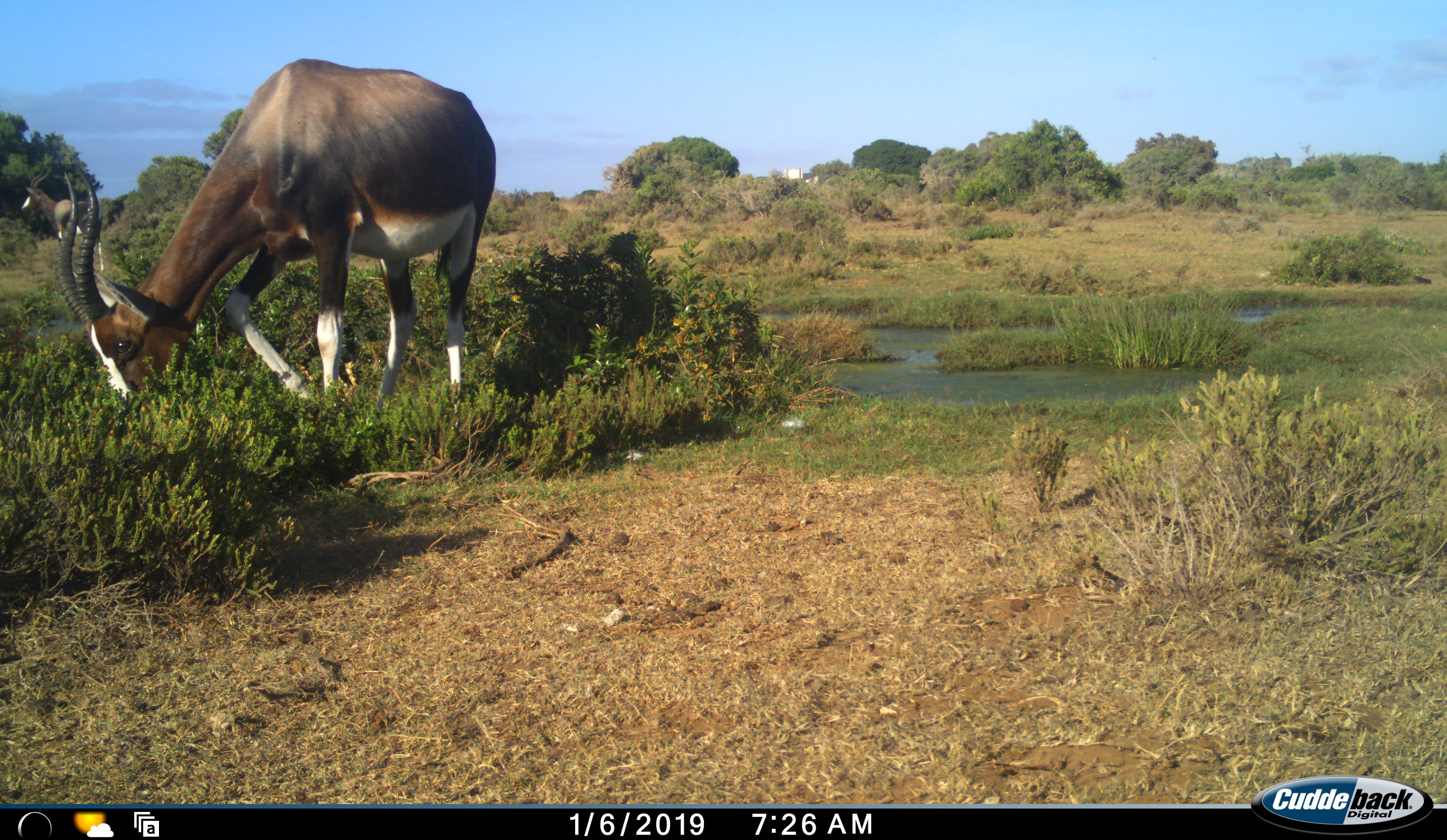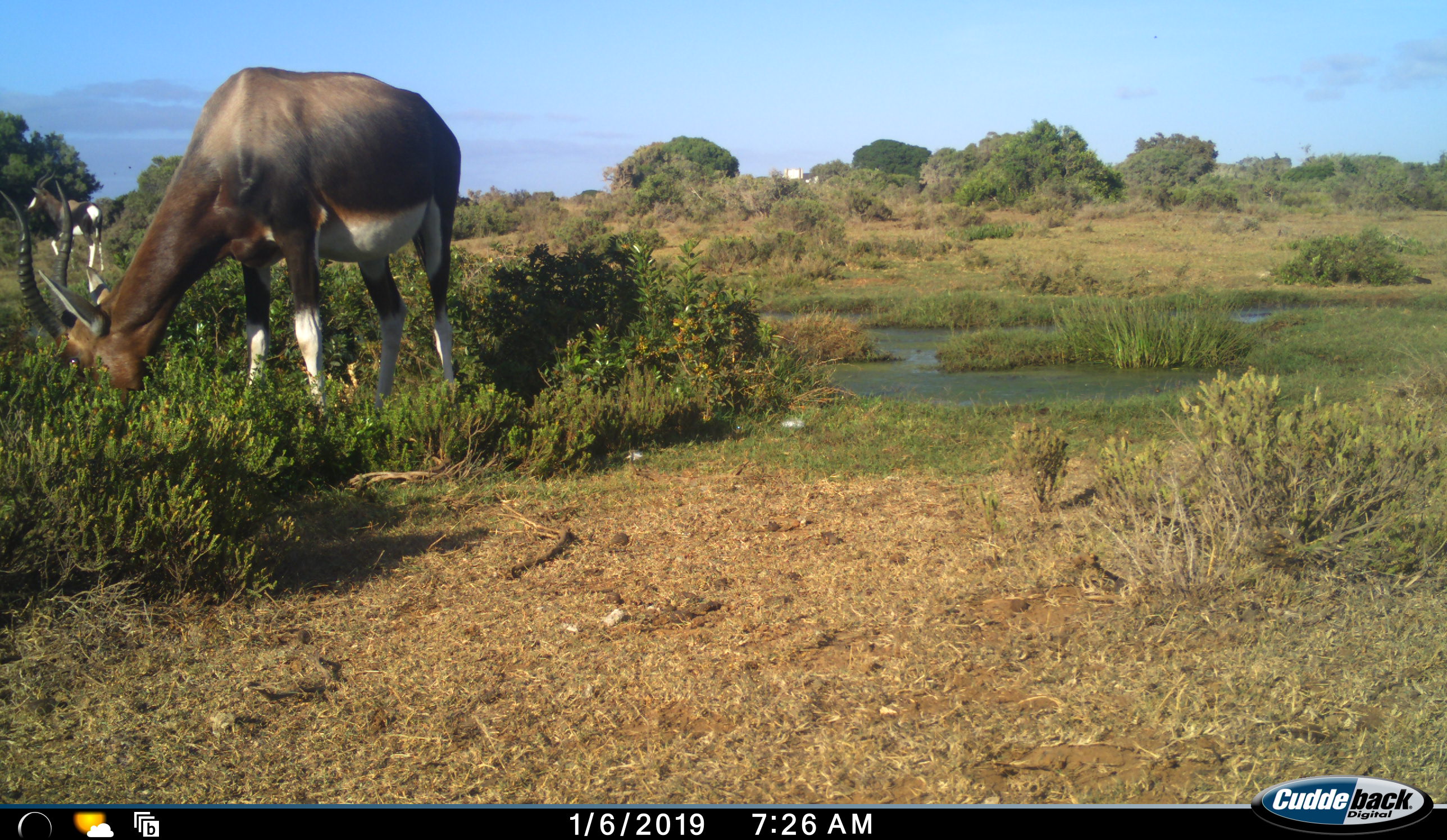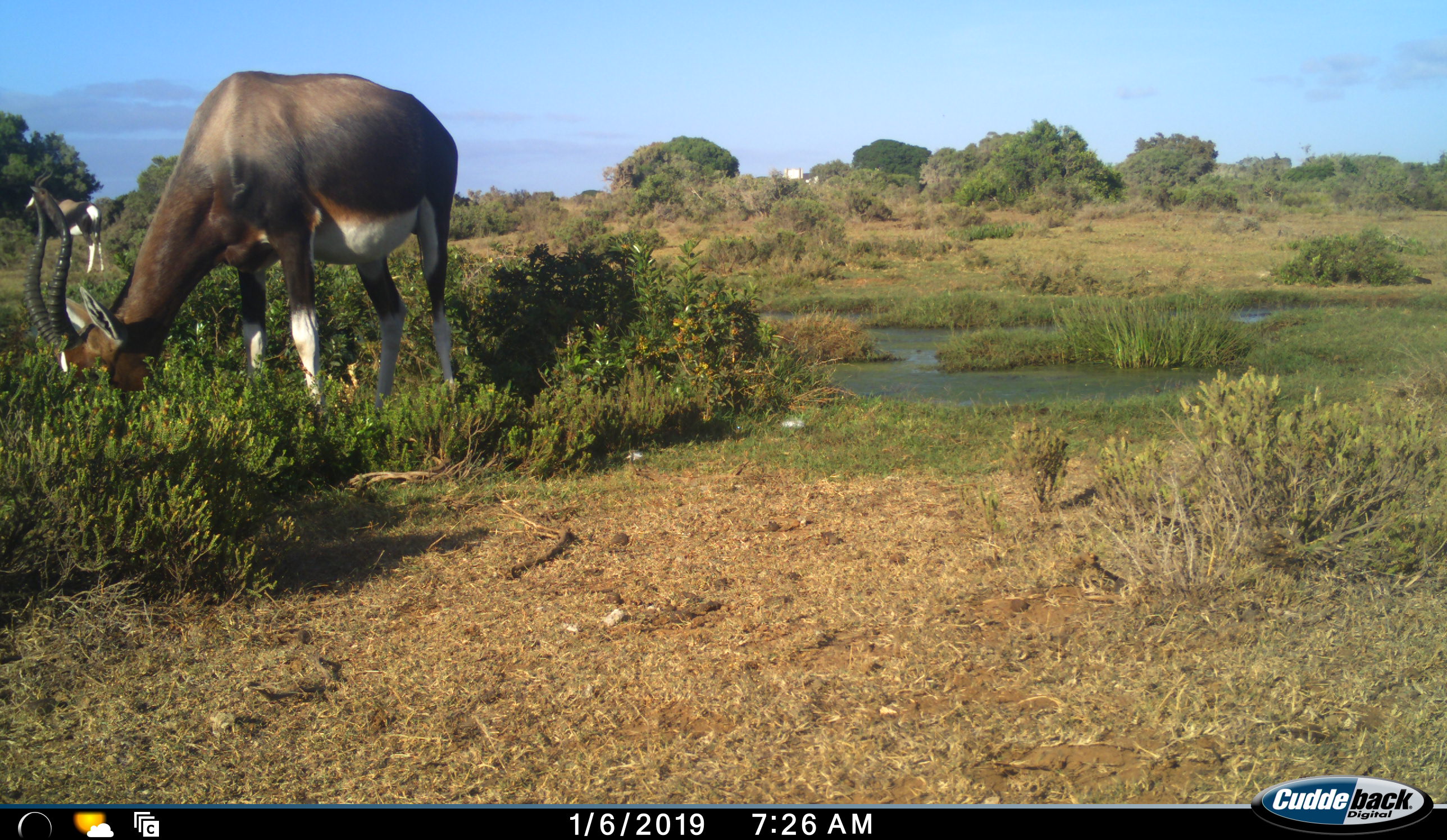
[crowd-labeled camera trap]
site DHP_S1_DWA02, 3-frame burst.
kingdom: Animalia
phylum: Chordata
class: Mammalia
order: Artiodactyla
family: Bovidae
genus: Damaliscus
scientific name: Damaliscus pygargus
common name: bontebok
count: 2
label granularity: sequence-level